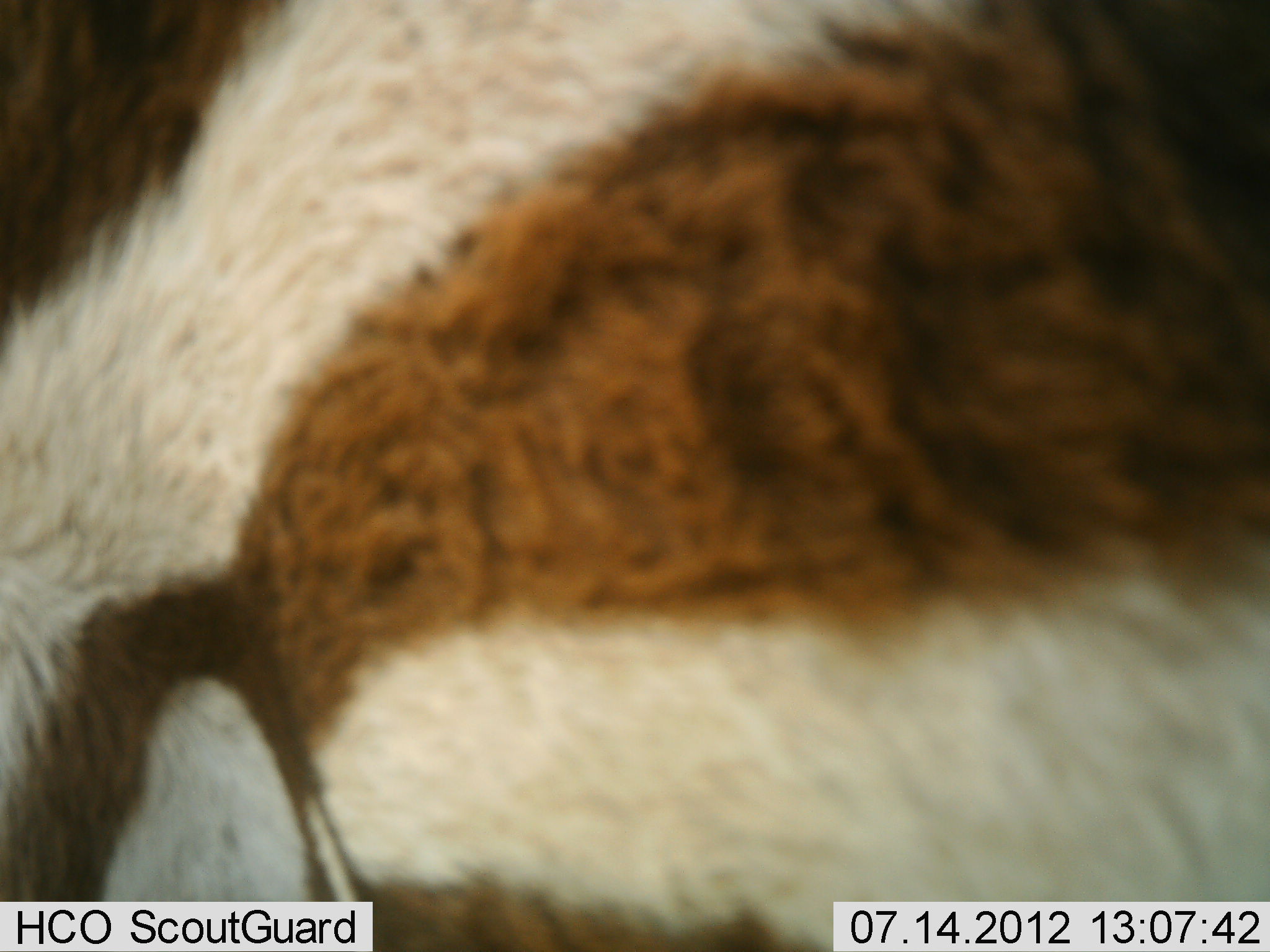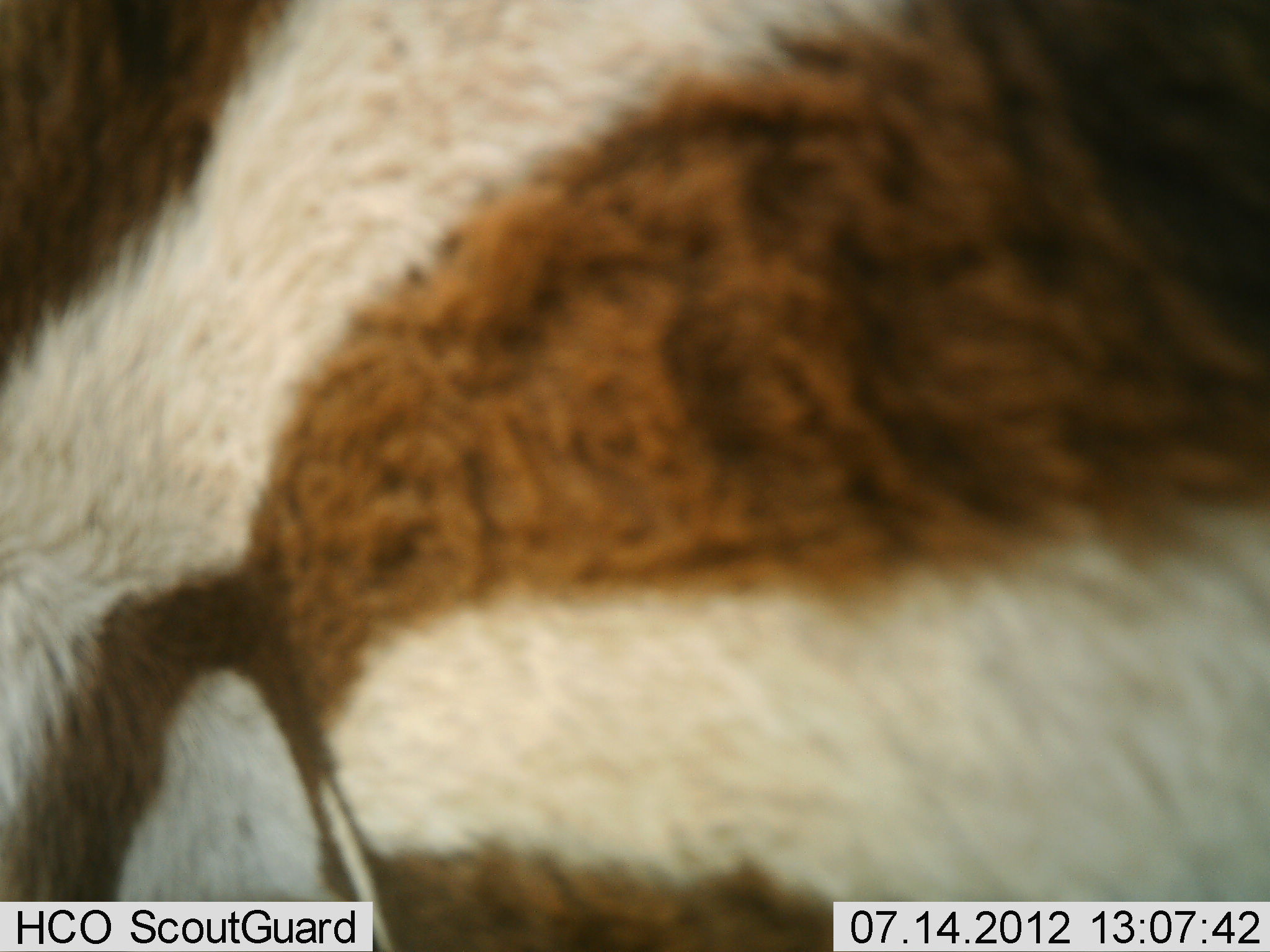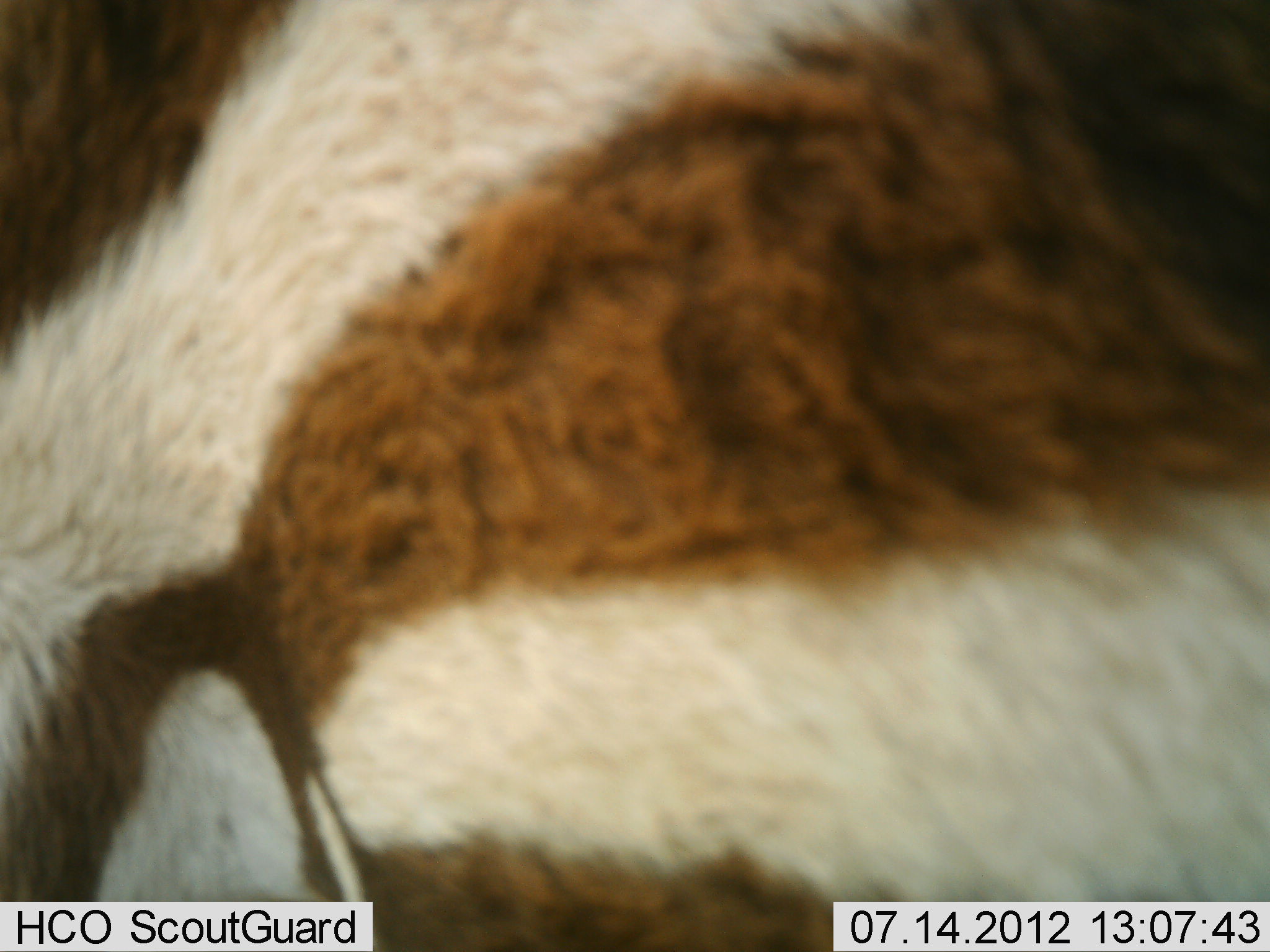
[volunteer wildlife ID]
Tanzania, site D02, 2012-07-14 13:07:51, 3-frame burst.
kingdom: Animalia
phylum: Chordata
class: Mammalia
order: Perissodactyla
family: Equidae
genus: Equus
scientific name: Equus quagga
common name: plains zebra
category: zebra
Zebra (plains zebra) (Equus quagga), count 1. Behavior (volunteer vote fractions): standing 100%, resting 0%, moving 0%, interacting 0%. Young present (vote fraction): 0%. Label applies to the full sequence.